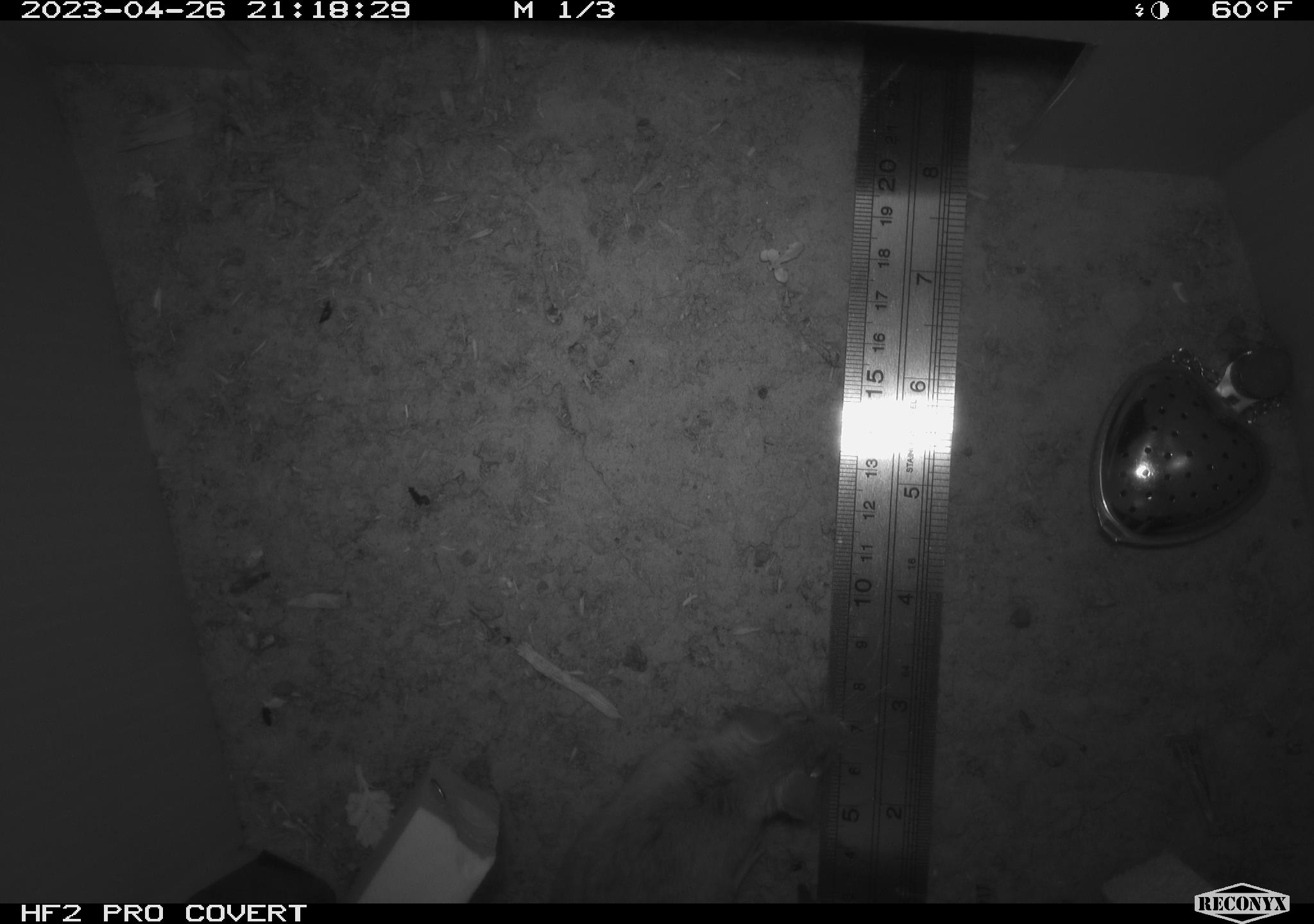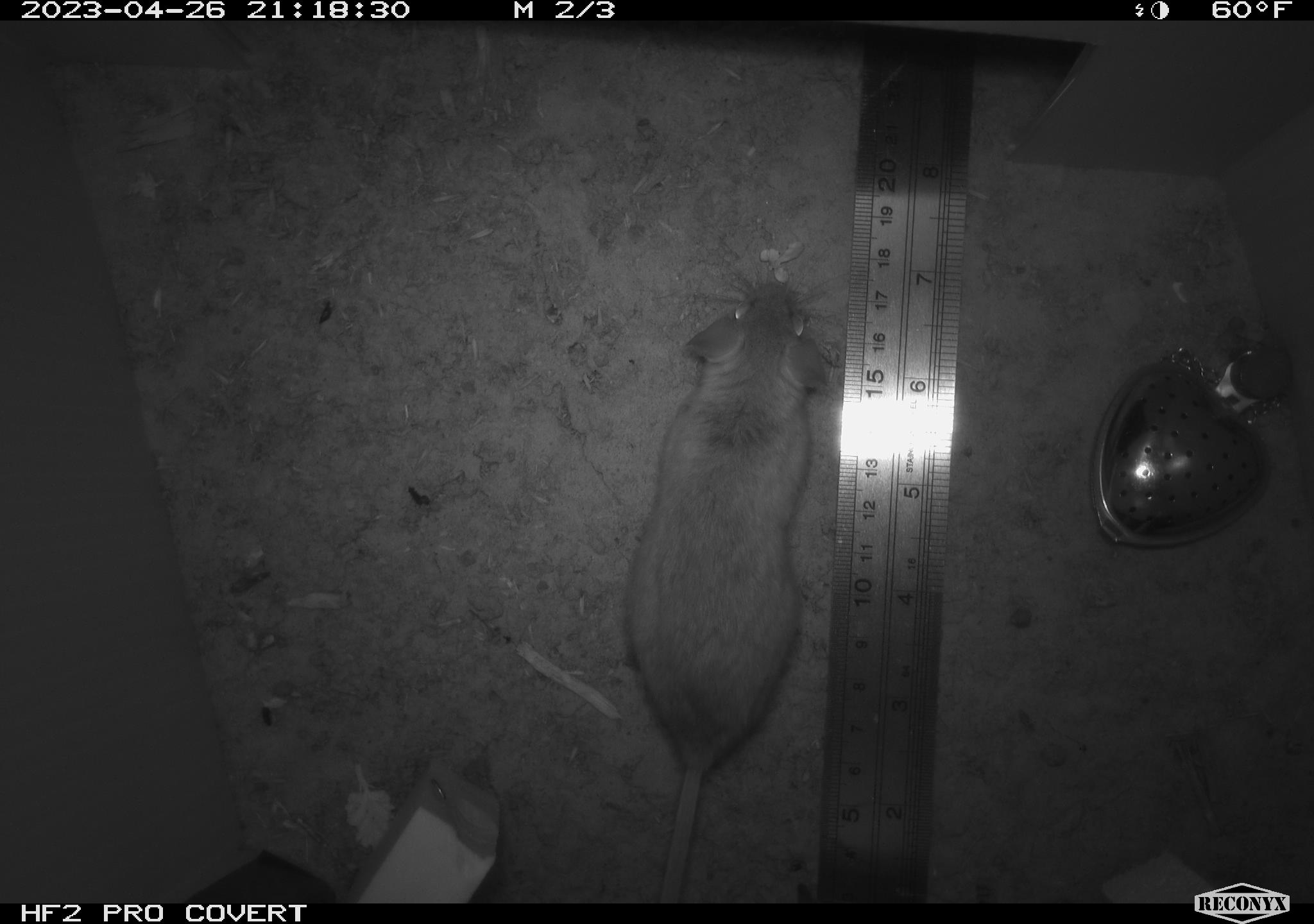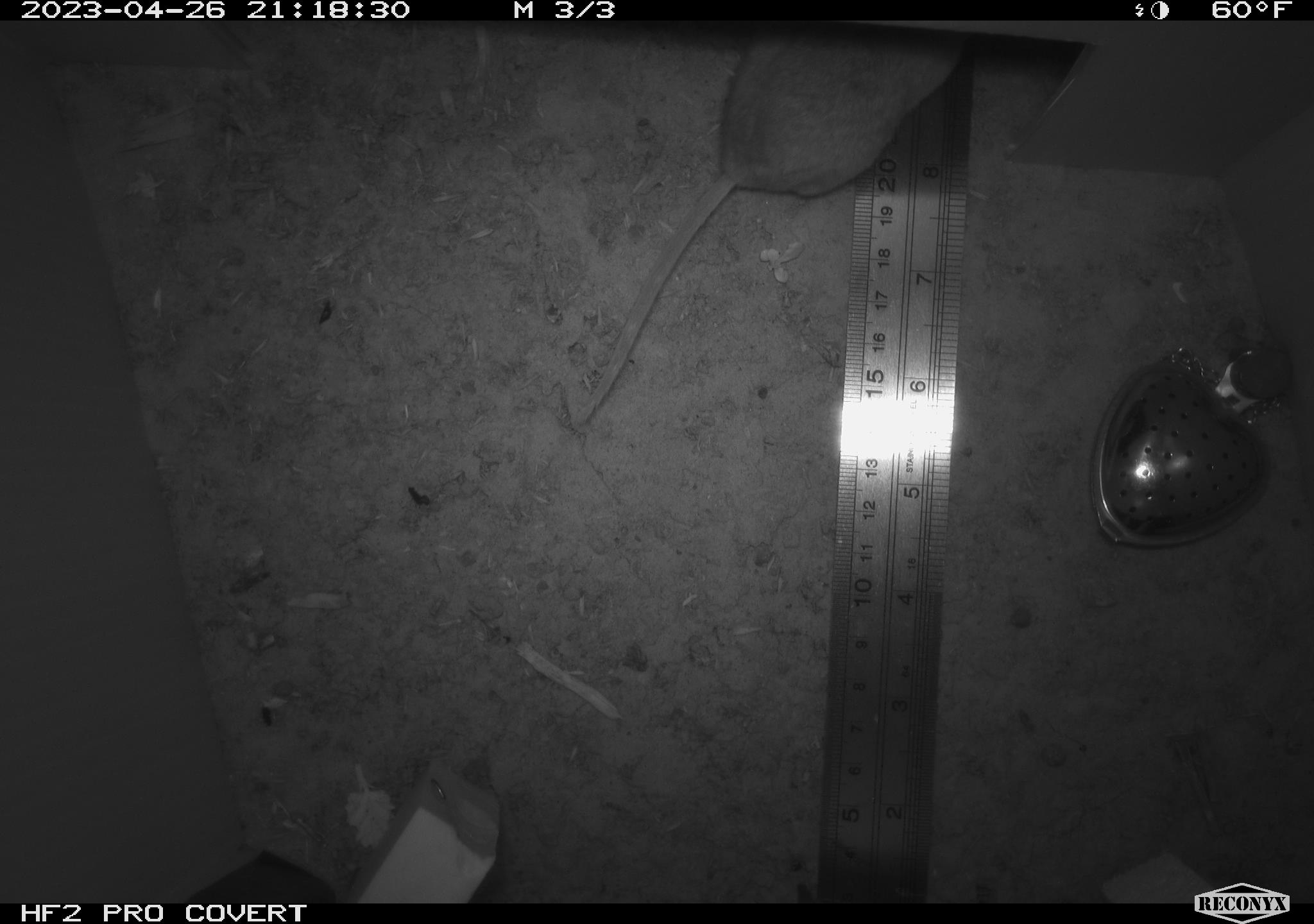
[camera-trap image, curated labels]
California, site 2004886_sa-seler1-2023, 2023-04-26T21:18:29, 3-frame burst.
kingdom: Animalia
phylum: Chordata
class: Mammalia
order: Rodentia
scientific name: Rodentia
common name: mouse species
Mouse species (Rodentia).